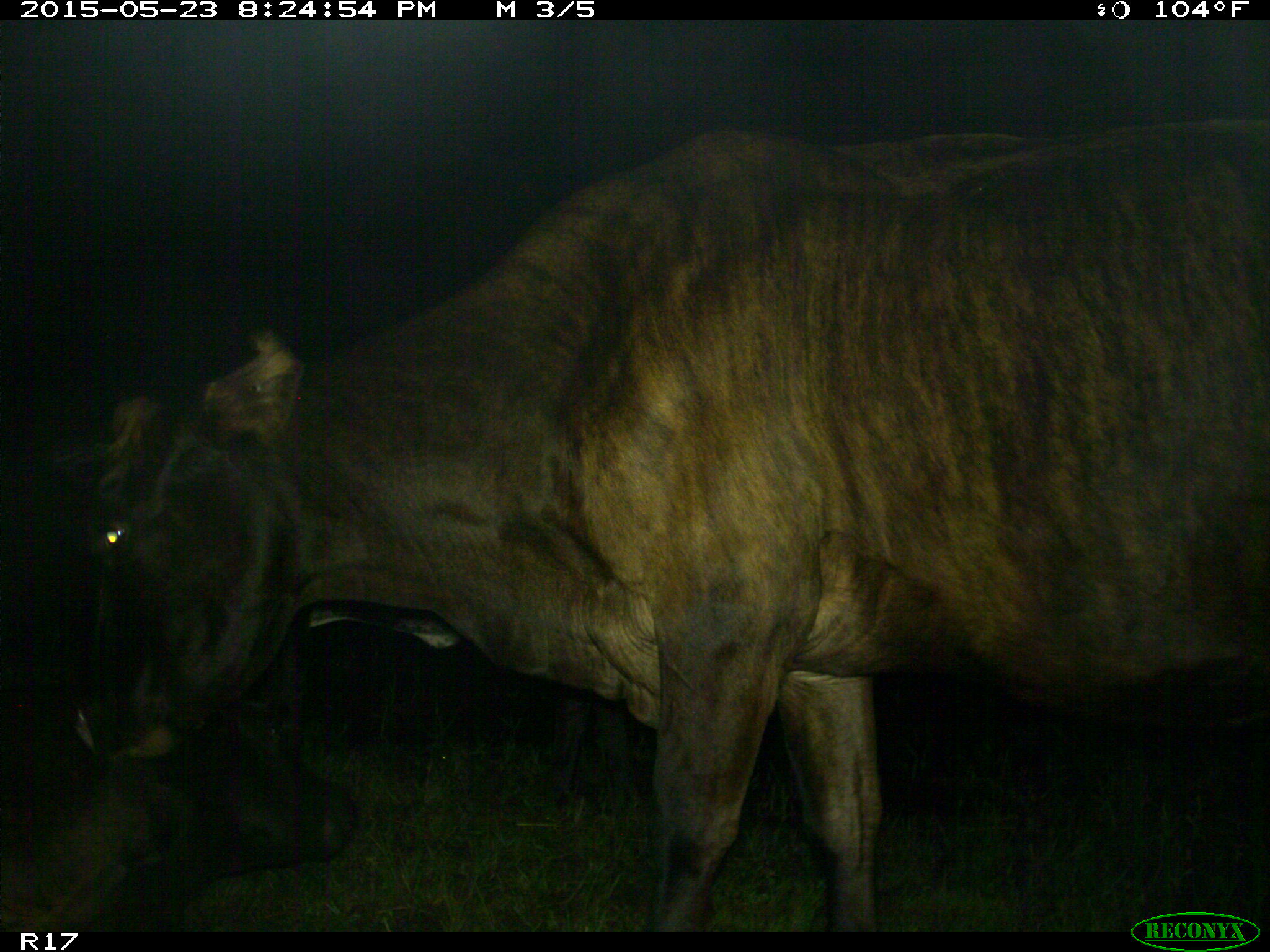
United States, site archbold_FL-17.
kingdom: Animalia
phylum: Chordata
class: Mammalia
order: Artiodactyla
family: Bovidae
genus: Bos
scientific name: Bos taurus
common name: domestic cow